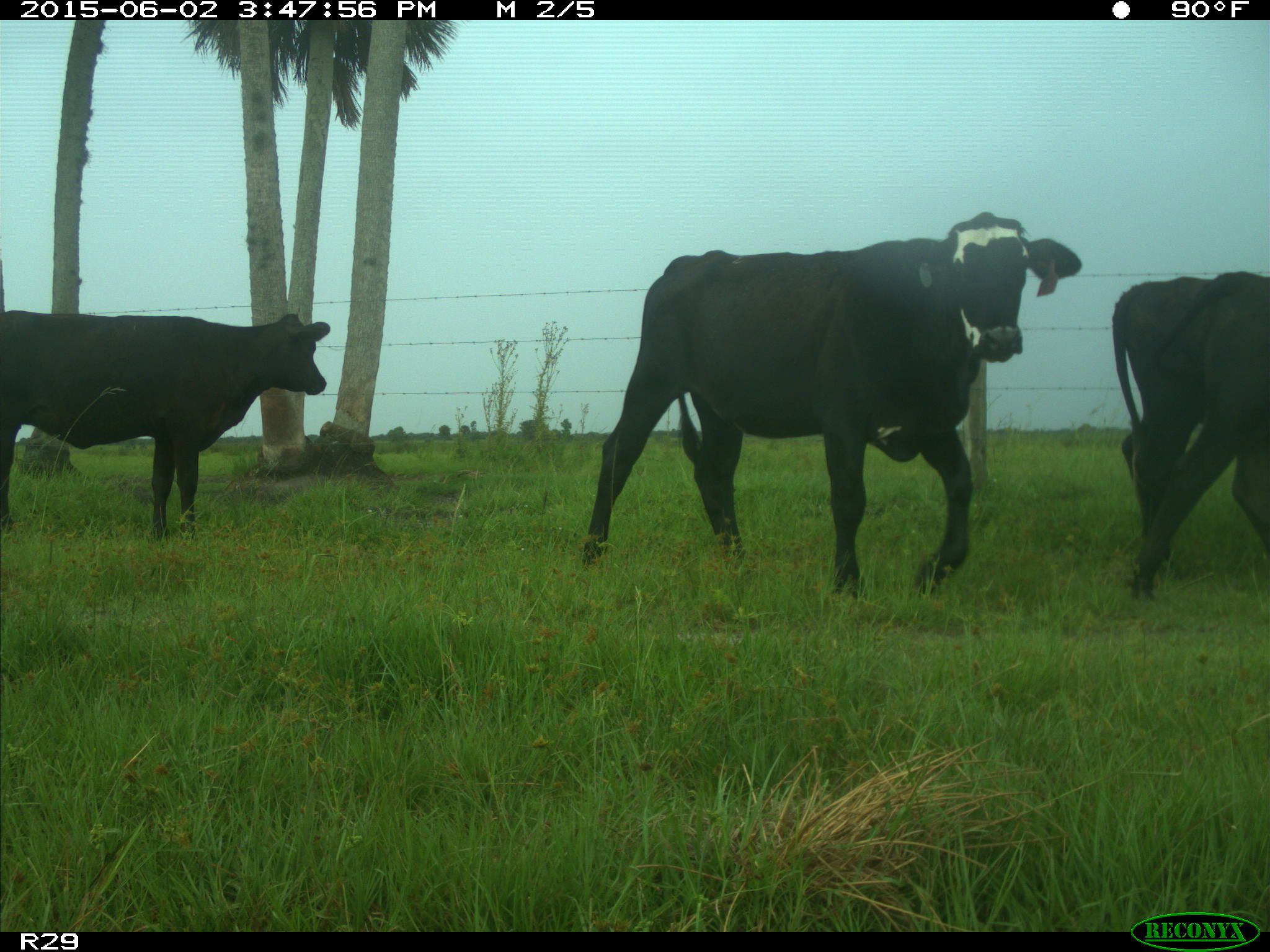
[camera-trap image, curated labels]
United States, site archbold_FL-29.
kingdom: Animalia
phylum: Chordata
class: Mammalia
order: Artiodactyla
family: Bovidae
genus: Bos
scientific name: Bos taurus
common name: domestic cow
Bos taurus (domestic cow).